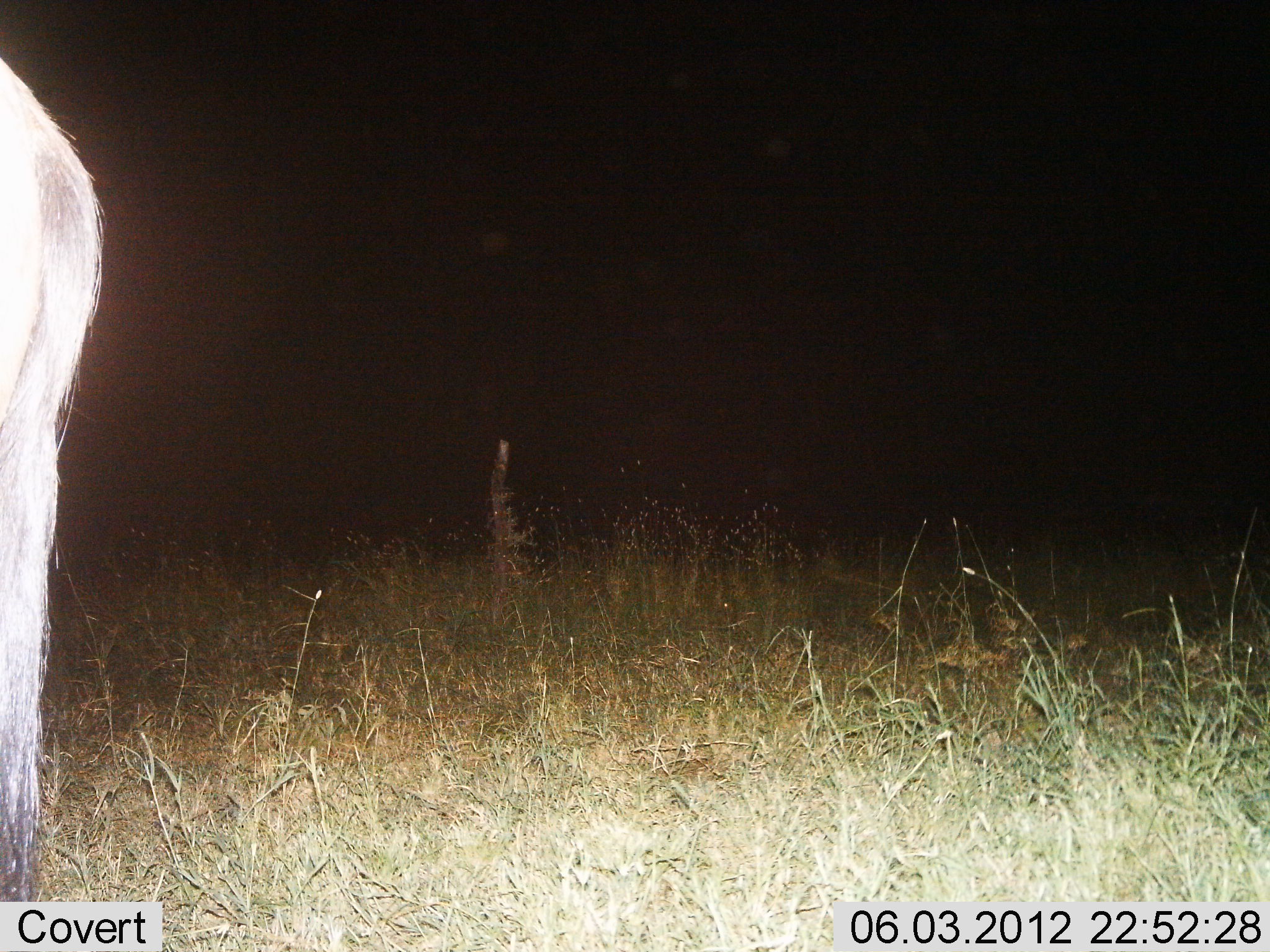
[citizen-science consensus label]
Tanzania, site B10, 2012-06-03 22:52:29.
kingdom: Animalia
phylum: Chordata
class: Mammalia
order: Artiodactyla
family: Bovidae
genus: Connochaetes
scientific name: Connochaetes taurinus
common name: blue wildebeest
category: wildebeest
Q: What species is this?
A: Wildebeest (blue wildebeest) (Connochaetes taurinus).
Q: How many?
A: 1.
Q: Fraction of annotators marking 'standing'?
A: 100%.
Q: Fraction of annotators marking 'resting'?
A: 0%.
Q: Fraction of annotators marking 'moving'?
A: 0%.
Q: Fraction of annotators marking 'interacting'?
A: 0%.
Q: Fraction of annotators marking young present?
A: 0%.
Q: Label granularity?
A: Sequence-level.